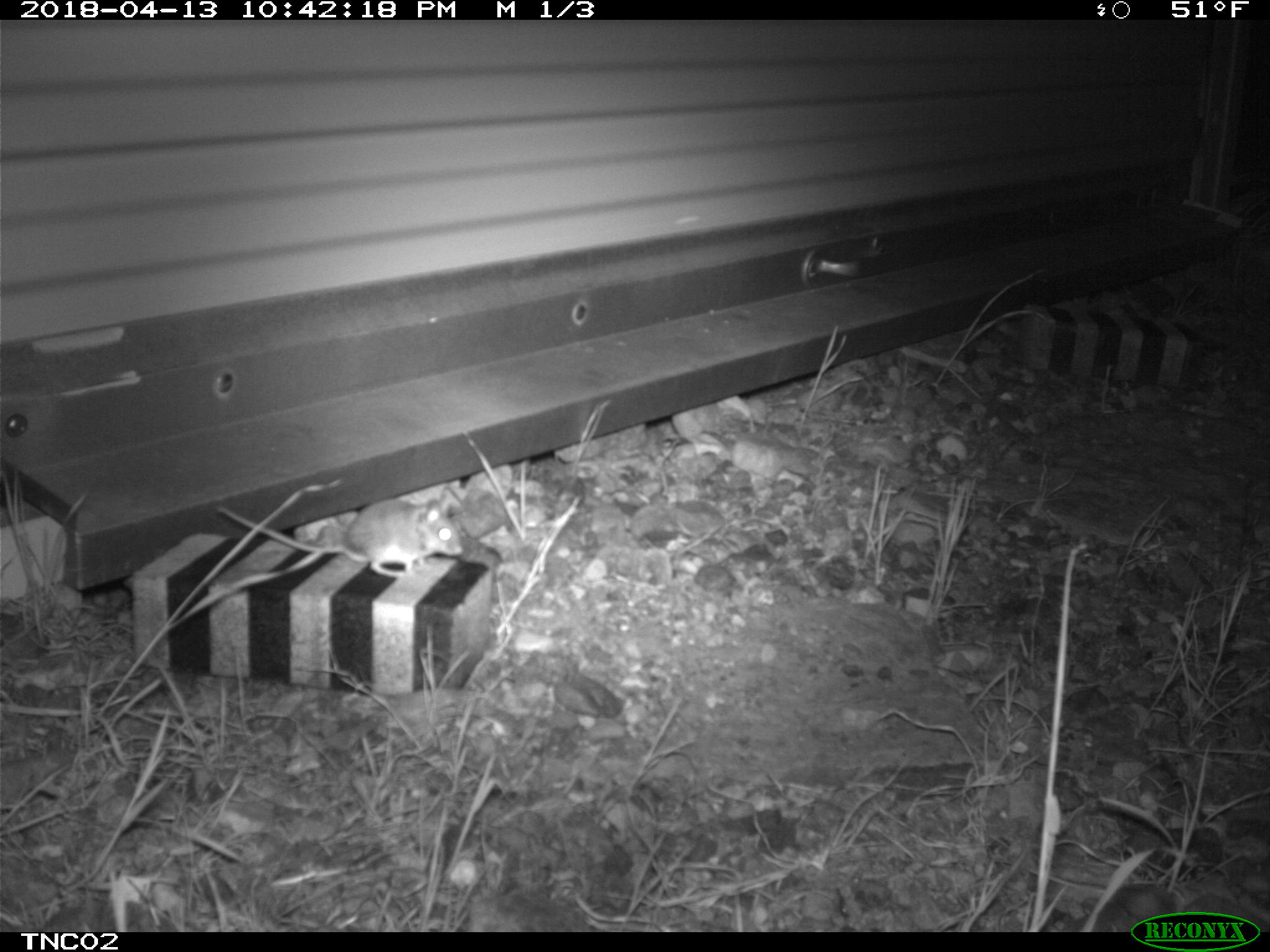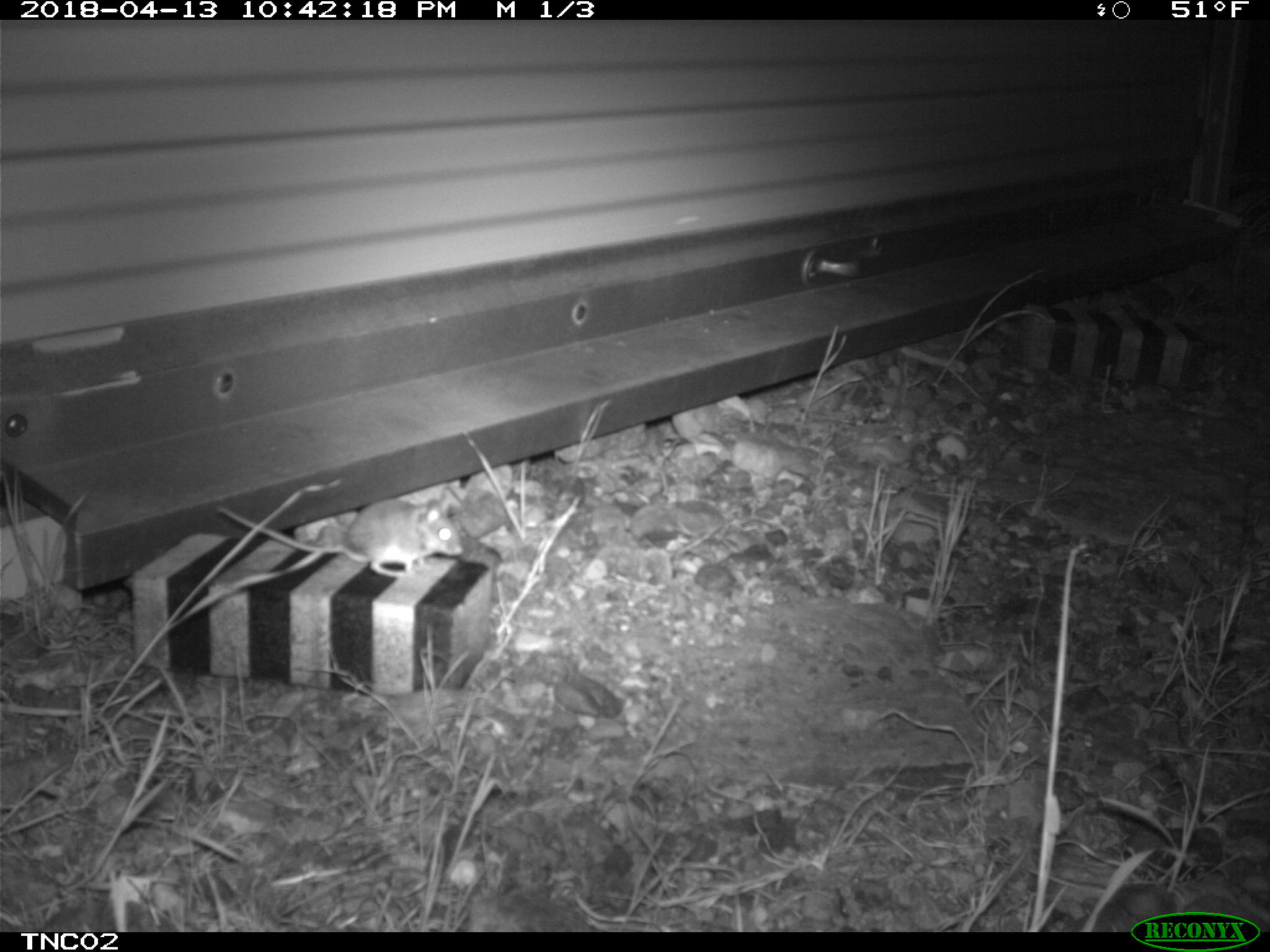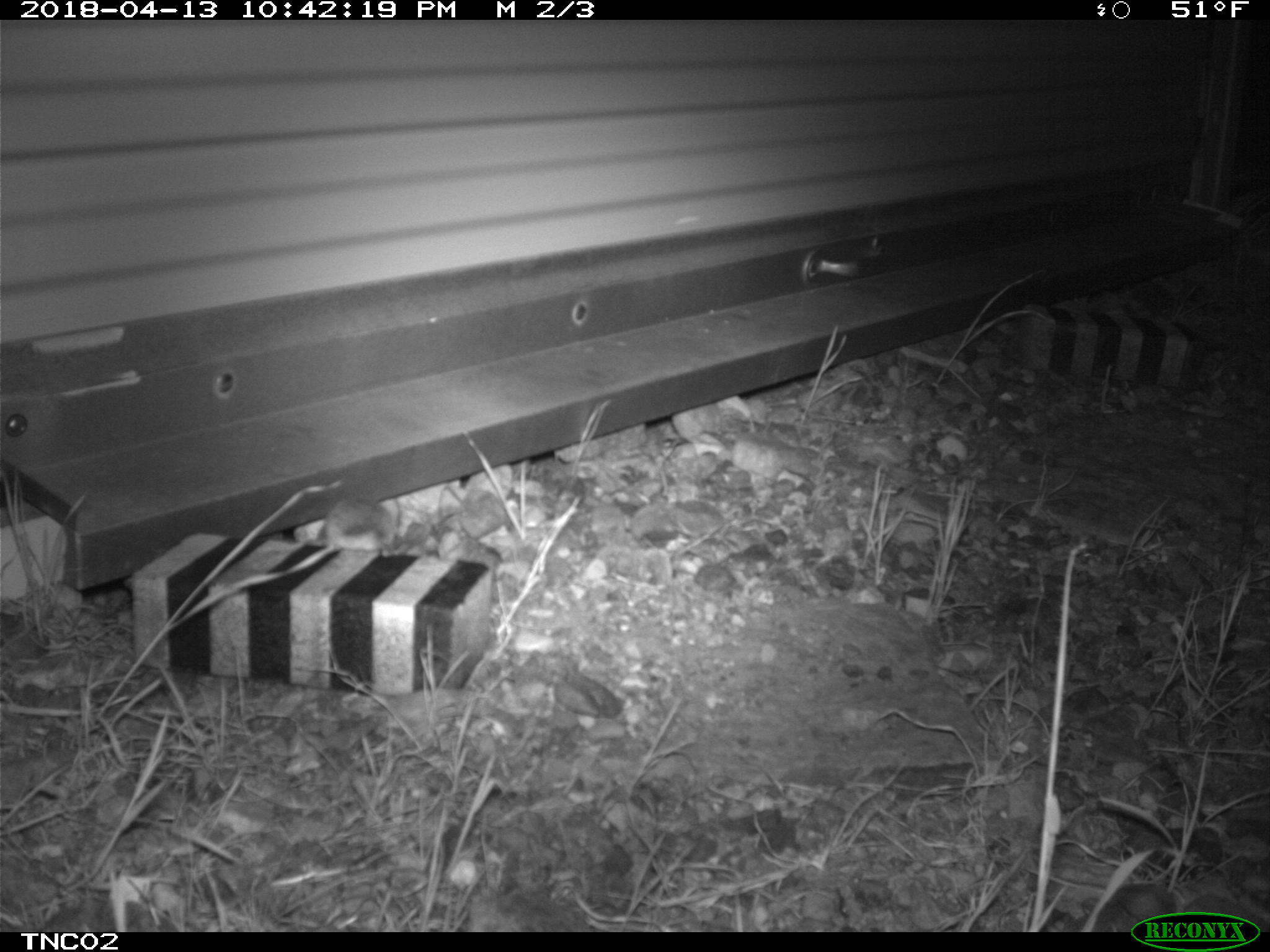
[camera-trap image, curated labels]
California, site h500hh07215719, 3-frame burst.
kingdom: Animalia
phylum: Chordata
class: Mammalia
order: Rodentia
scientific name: Rodentia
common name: rodent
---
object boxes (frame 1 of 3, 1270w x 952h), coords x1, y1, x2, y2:
rodent: 215, 491, 461, 579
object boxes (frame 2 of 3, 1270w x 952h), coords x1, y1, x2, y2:
rodent: 214, 491, 463, 580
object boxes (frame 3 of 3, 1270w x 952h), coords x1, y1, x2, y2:
rodent: 169, 495, 398, 631